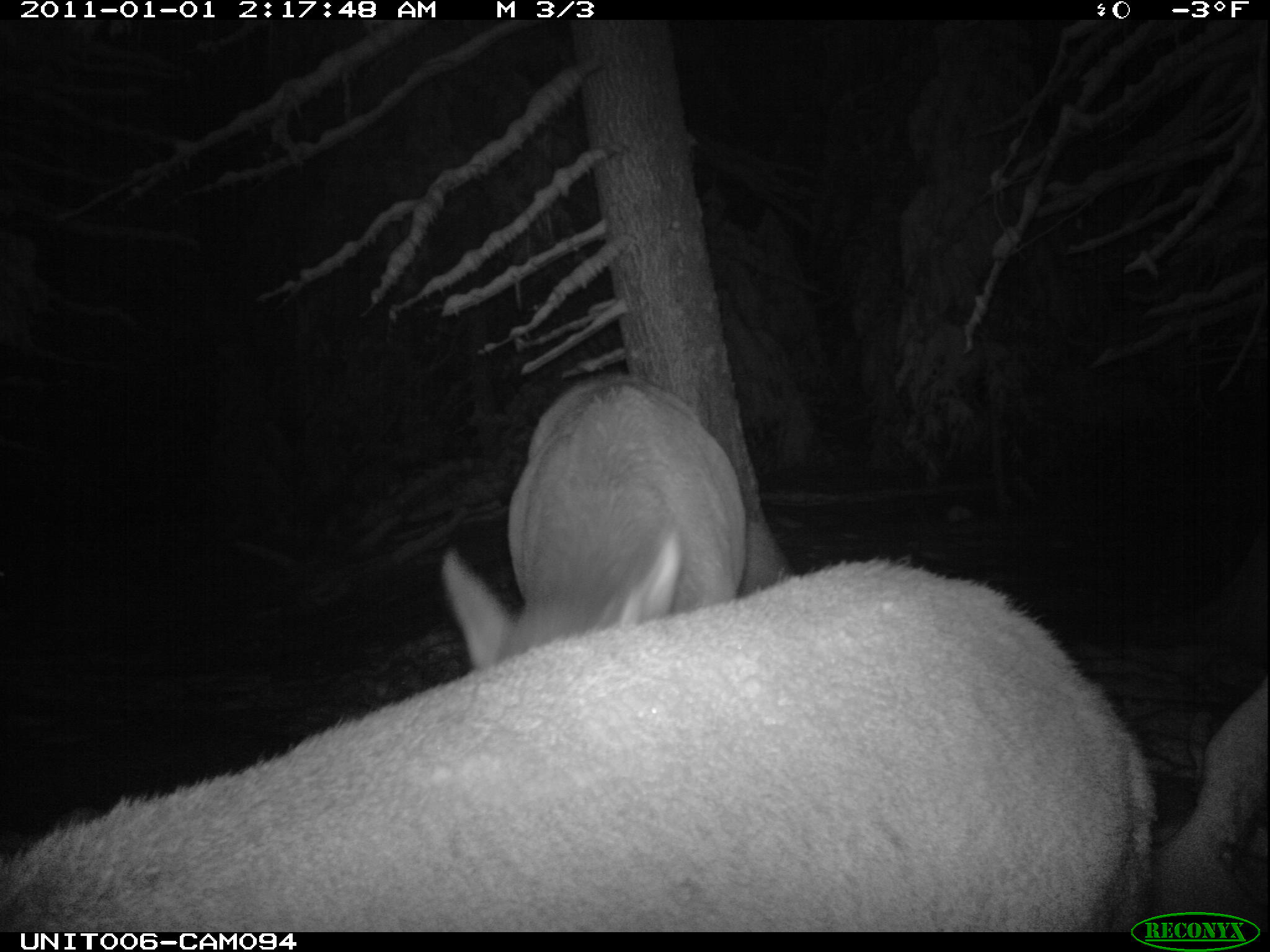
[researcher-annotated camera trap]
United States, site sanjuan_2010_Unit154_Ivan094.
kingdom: Animalia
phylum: Chordata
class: Mammalia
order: Artiodactyla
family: Cervidae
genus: Cervus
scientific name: Cervus elaphus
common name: red deer